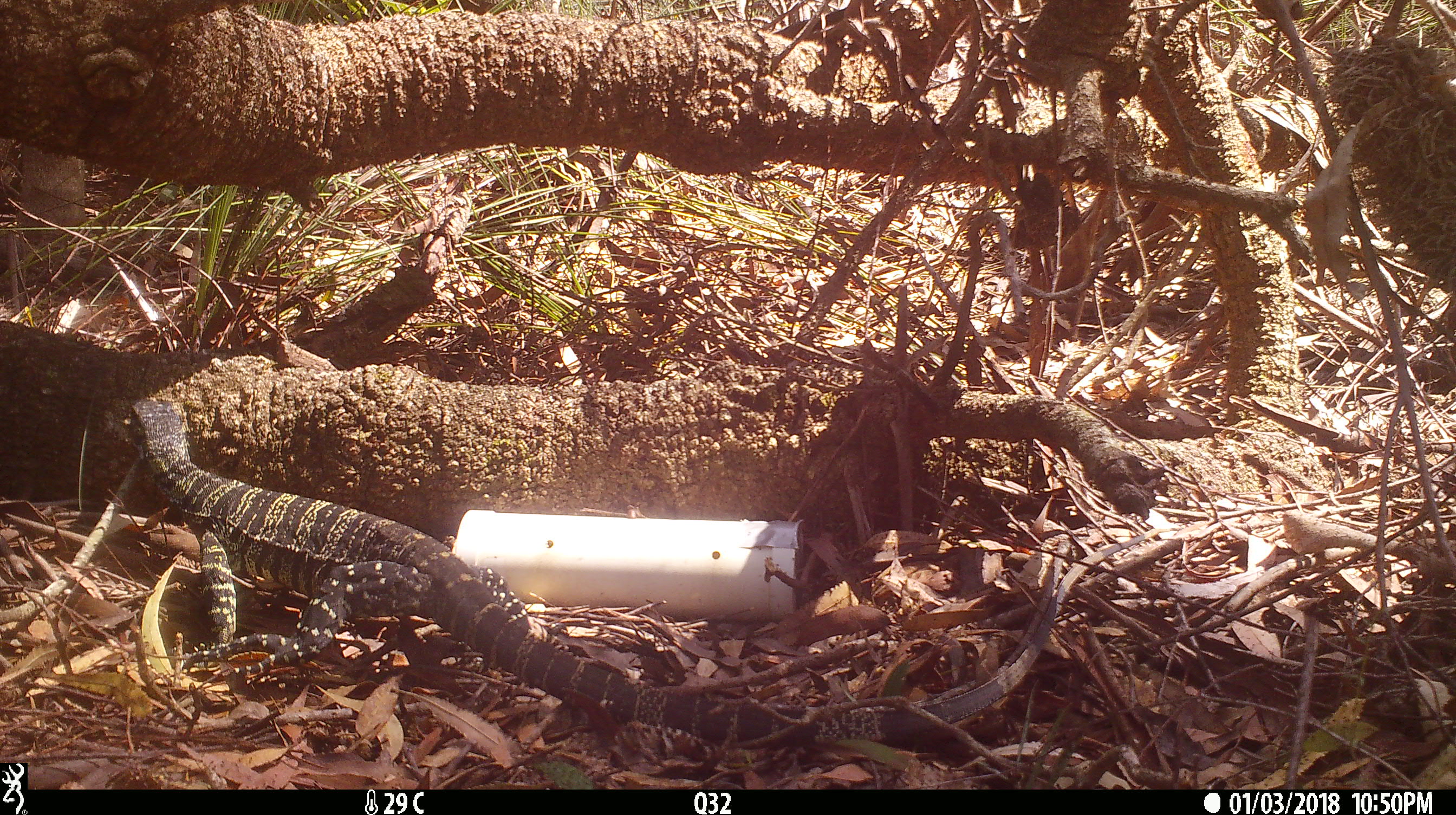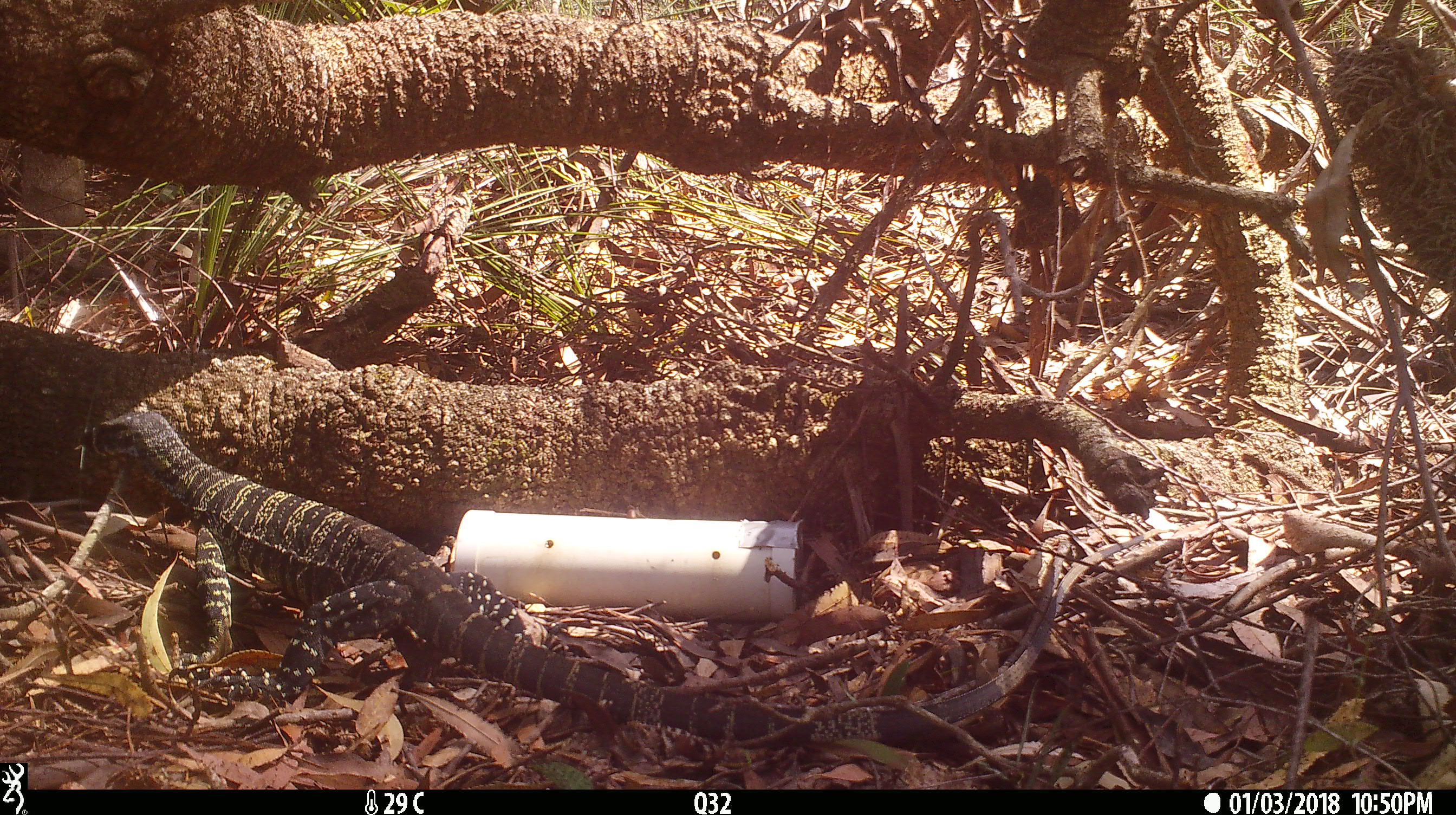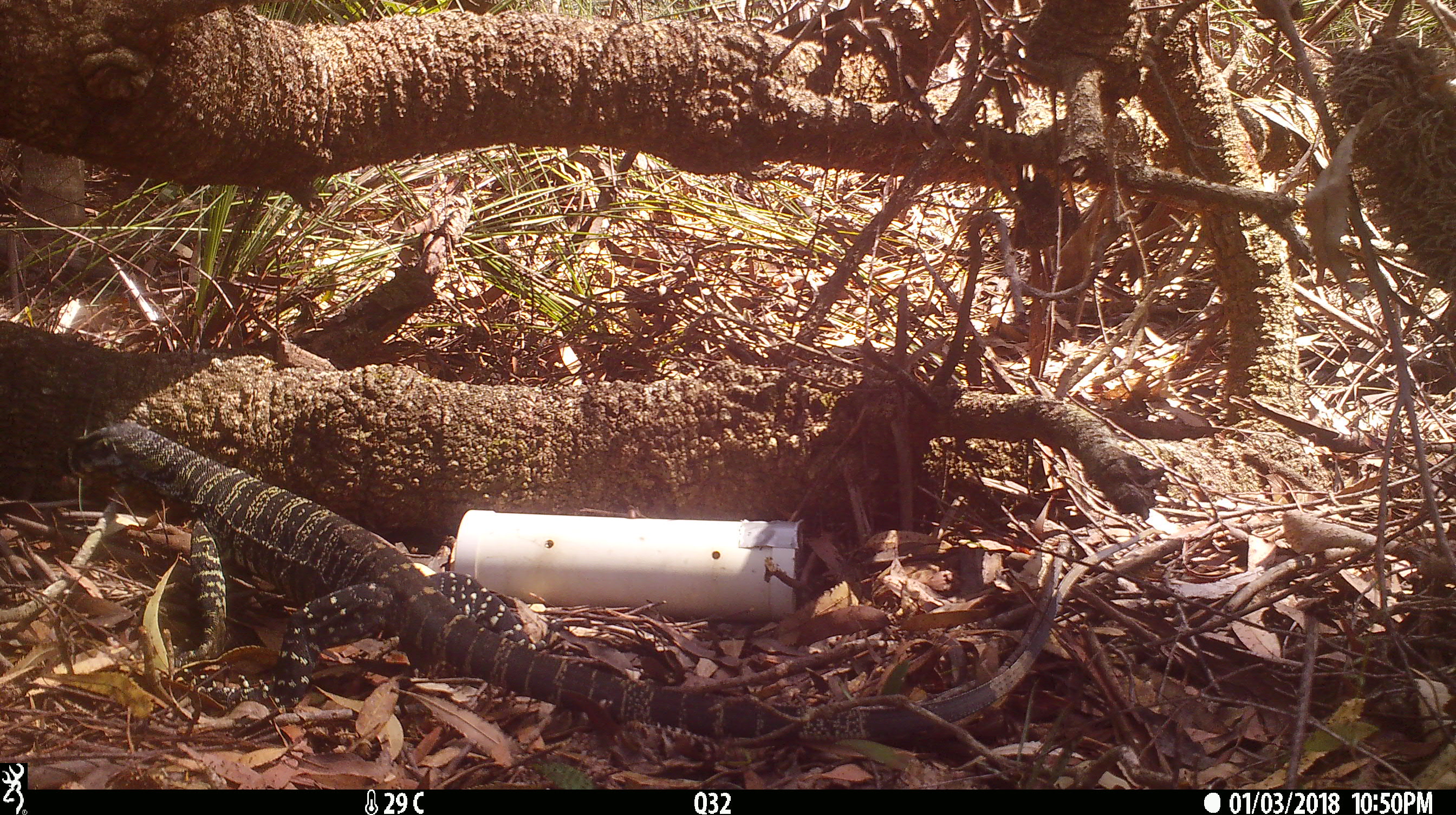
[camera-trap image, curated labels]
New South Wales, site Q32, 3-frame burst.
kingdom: Animalia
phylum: Chordata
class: Reptilia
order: Squamata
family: Varanidae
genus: Varanus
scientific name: Varanus varius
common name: lace monitor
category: goanna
Goanna (lace monitor) (Varanus varius).